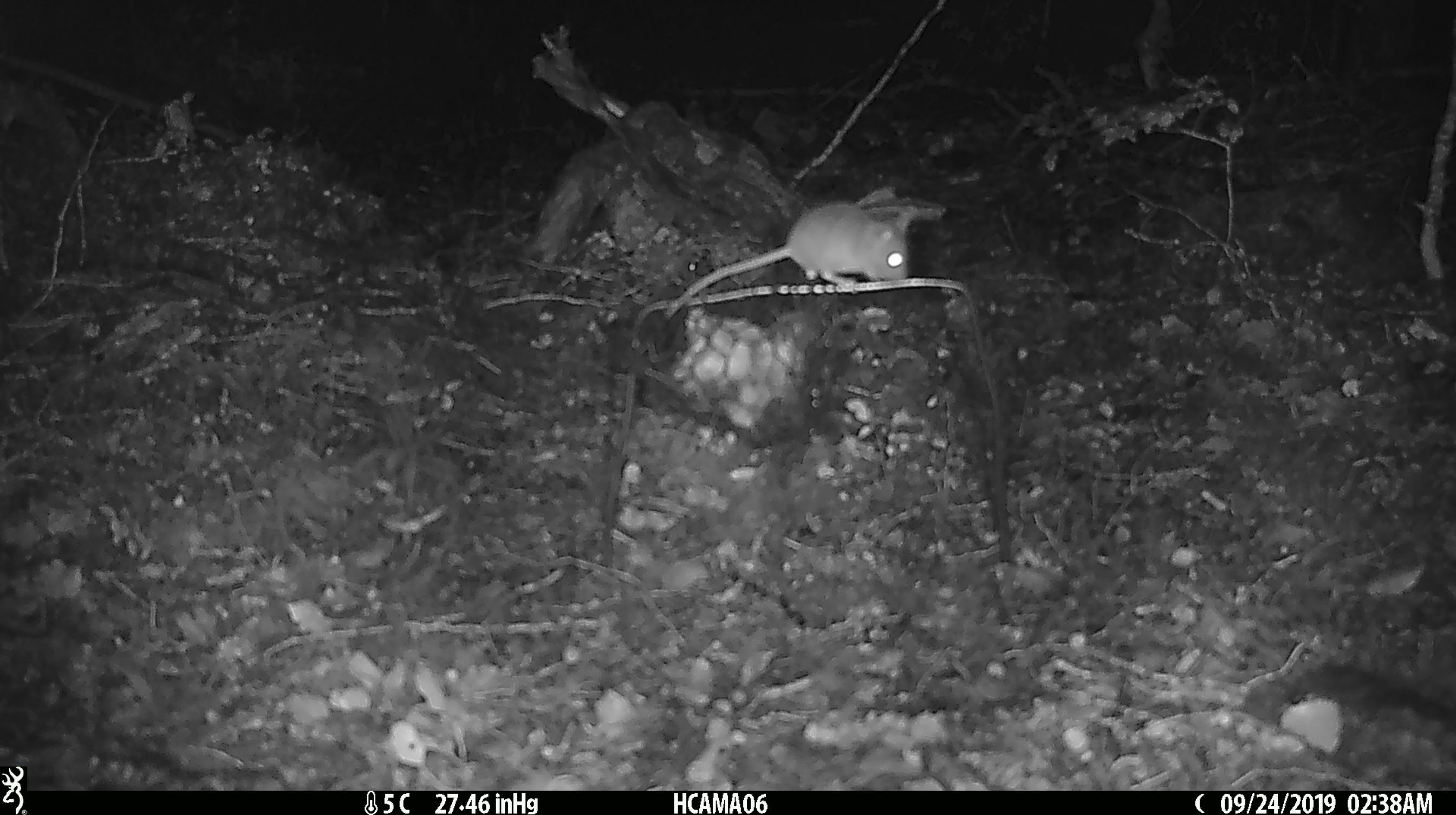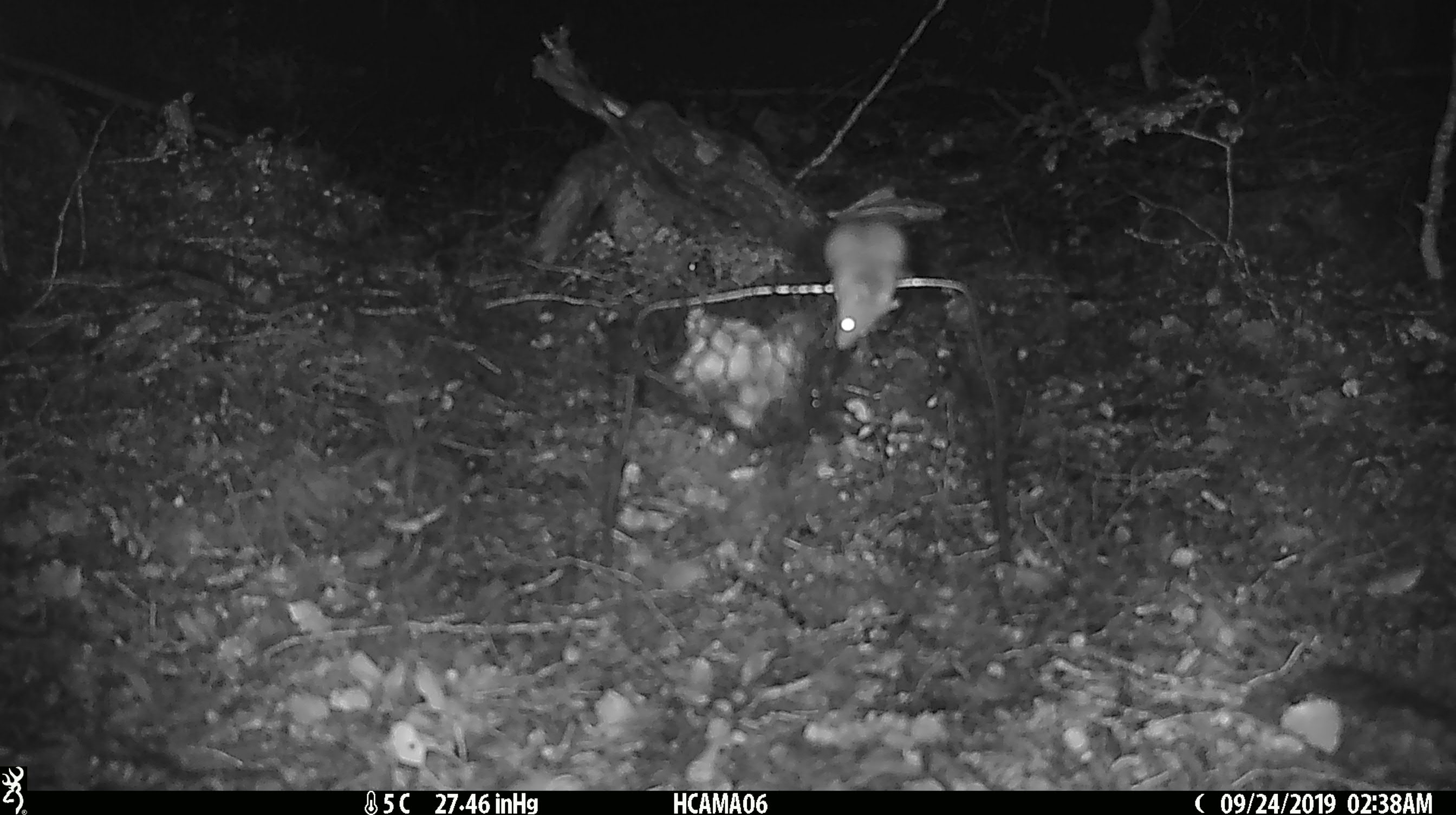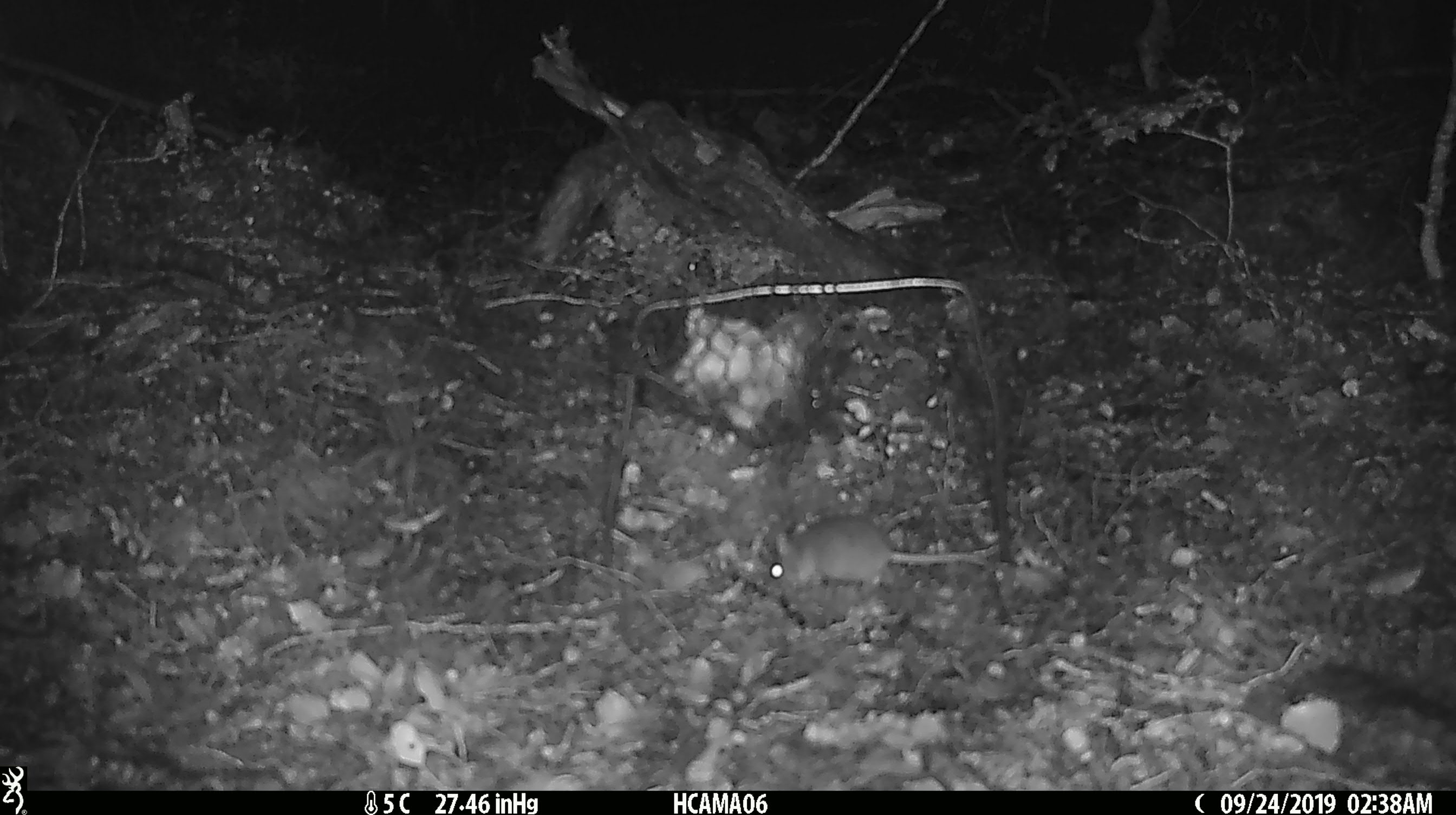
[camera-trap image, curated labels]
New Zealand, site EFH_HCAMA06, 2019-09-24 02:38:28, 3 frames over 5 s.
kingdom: Animalia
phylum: Chordata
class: Mammalia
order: Rodentia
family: Muridae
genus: Mus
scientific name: Mus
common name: mouse